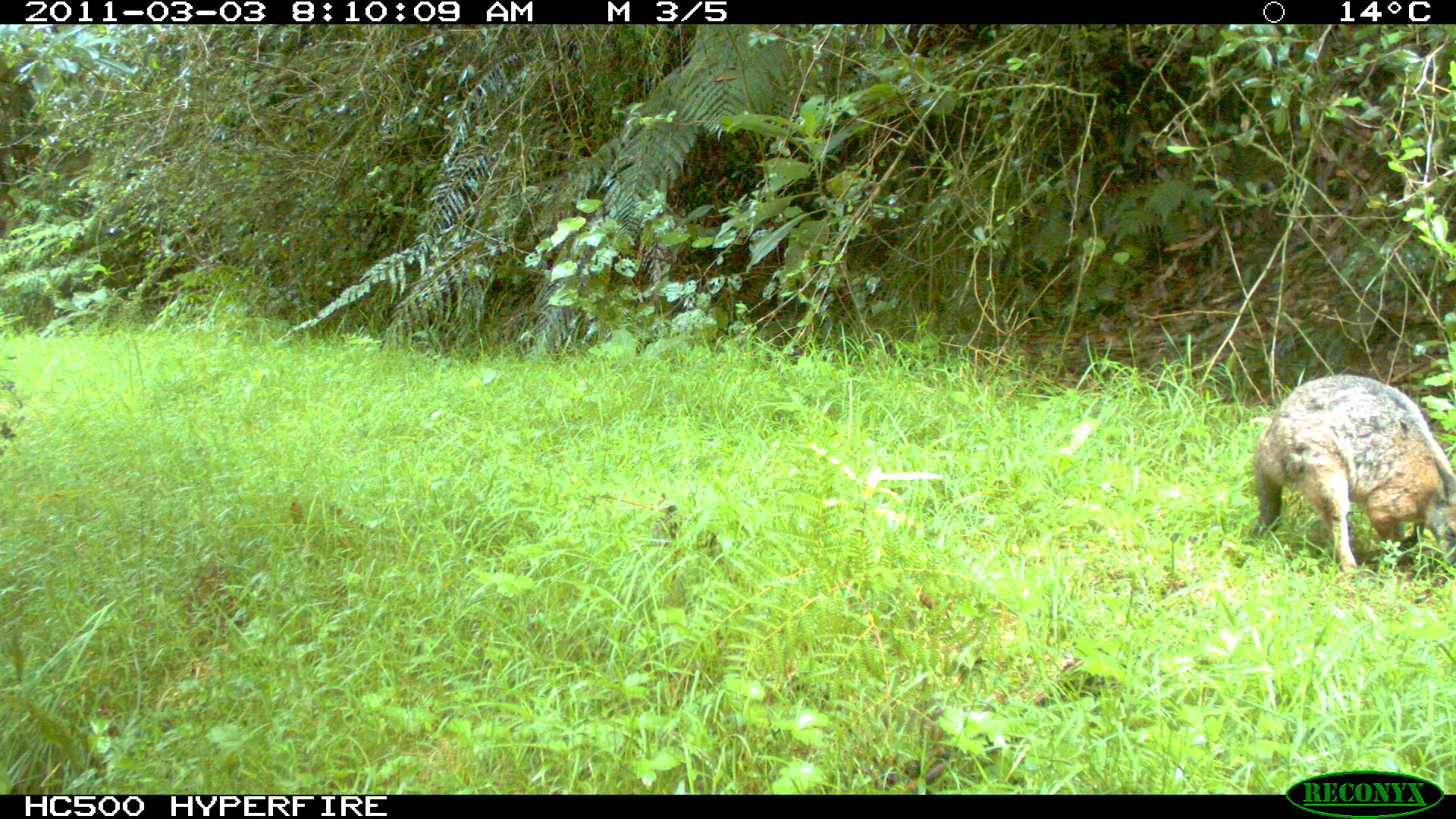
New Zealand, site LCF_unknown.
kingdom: Animalia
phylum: Chordata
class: Mammalia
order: Diprotodontia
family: Macropodidae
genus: Notamacropus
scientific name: Notamacropus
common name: wallaby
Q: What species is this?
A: Wallaby (Notamacropus).